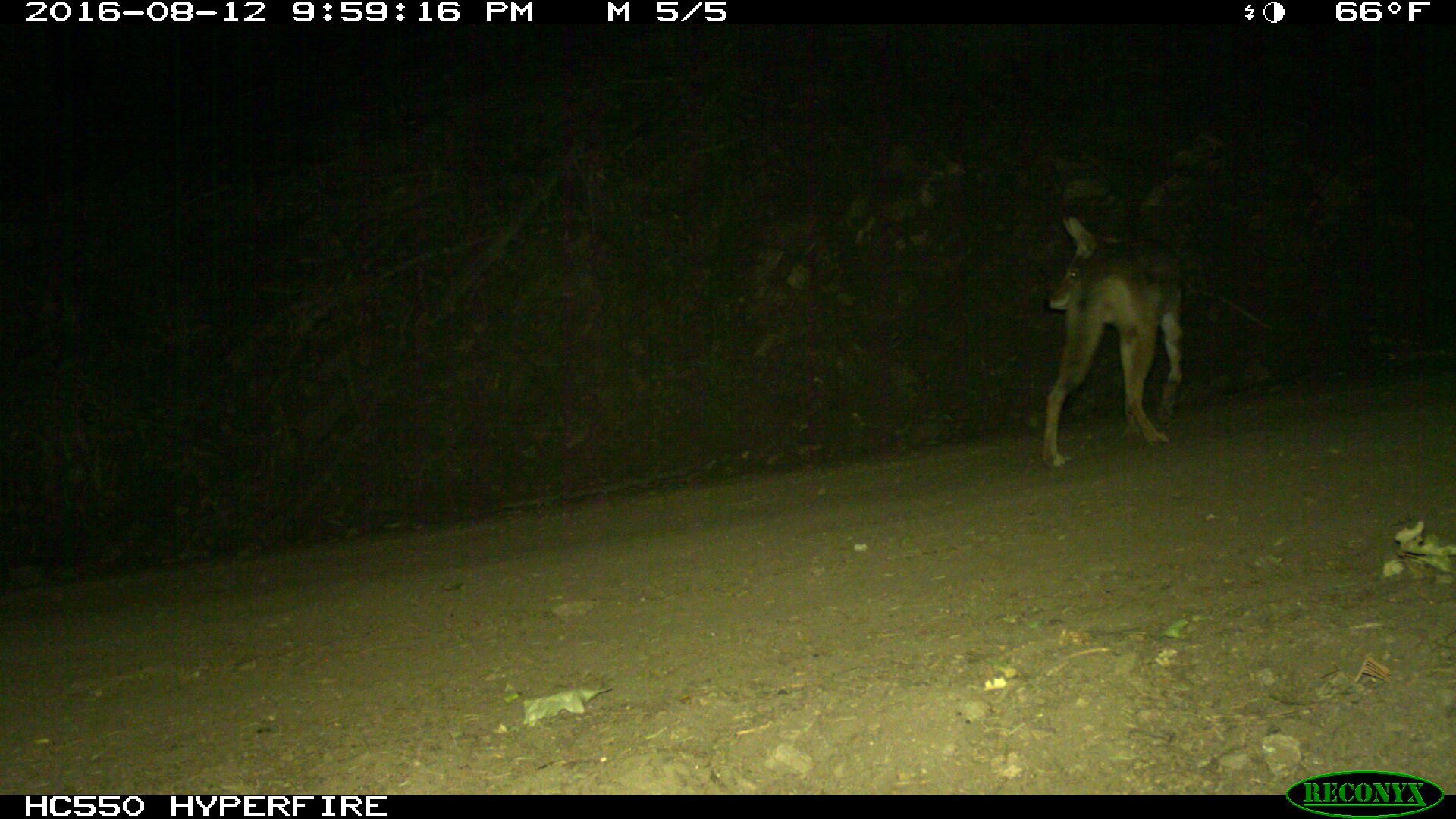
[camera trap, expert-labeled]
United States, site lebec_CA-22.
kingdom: Animalia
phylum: Chordata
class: Mammalia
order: Carnivora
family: Canidae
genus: Canis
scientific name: Canis latrans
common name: coyote